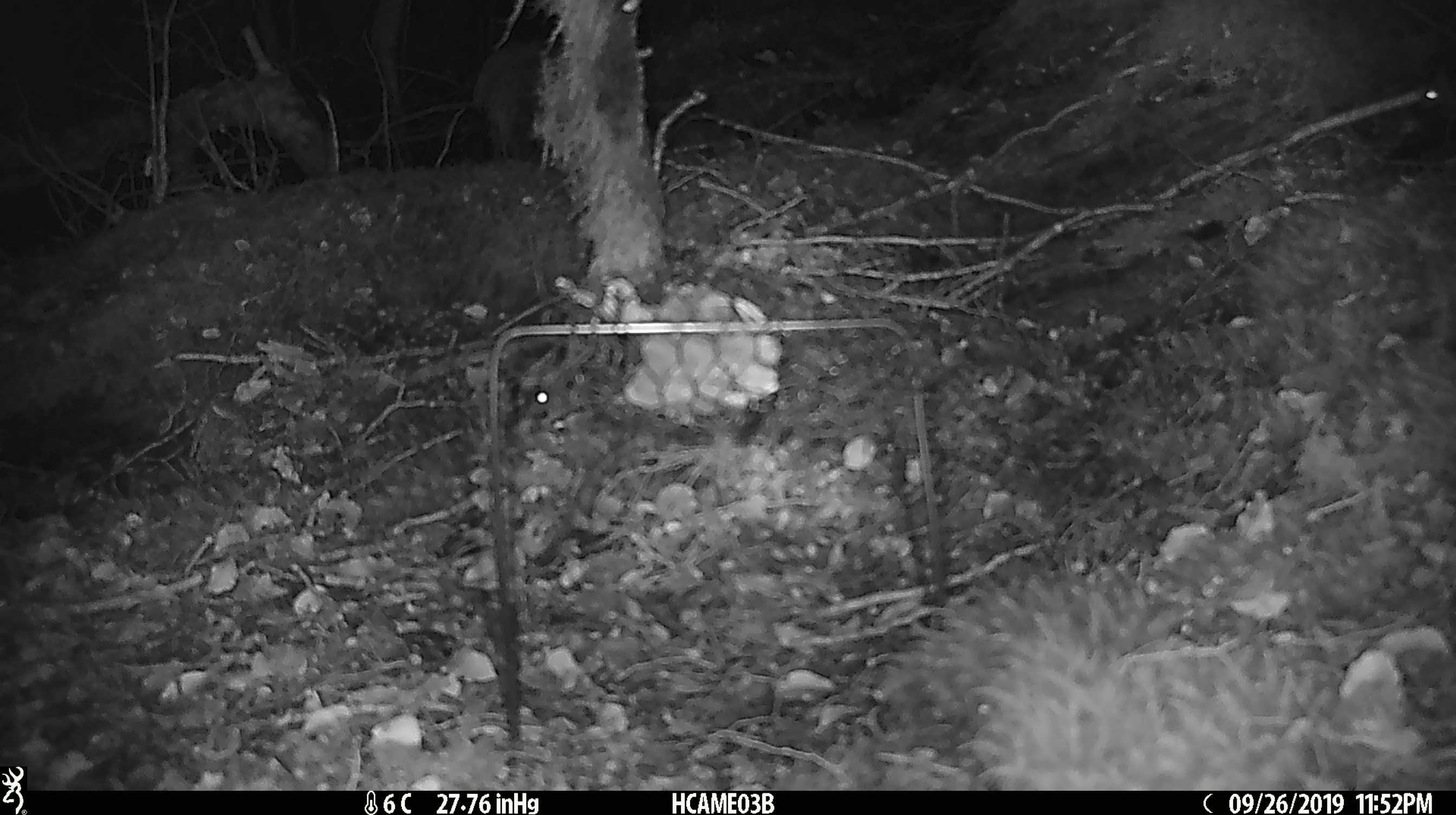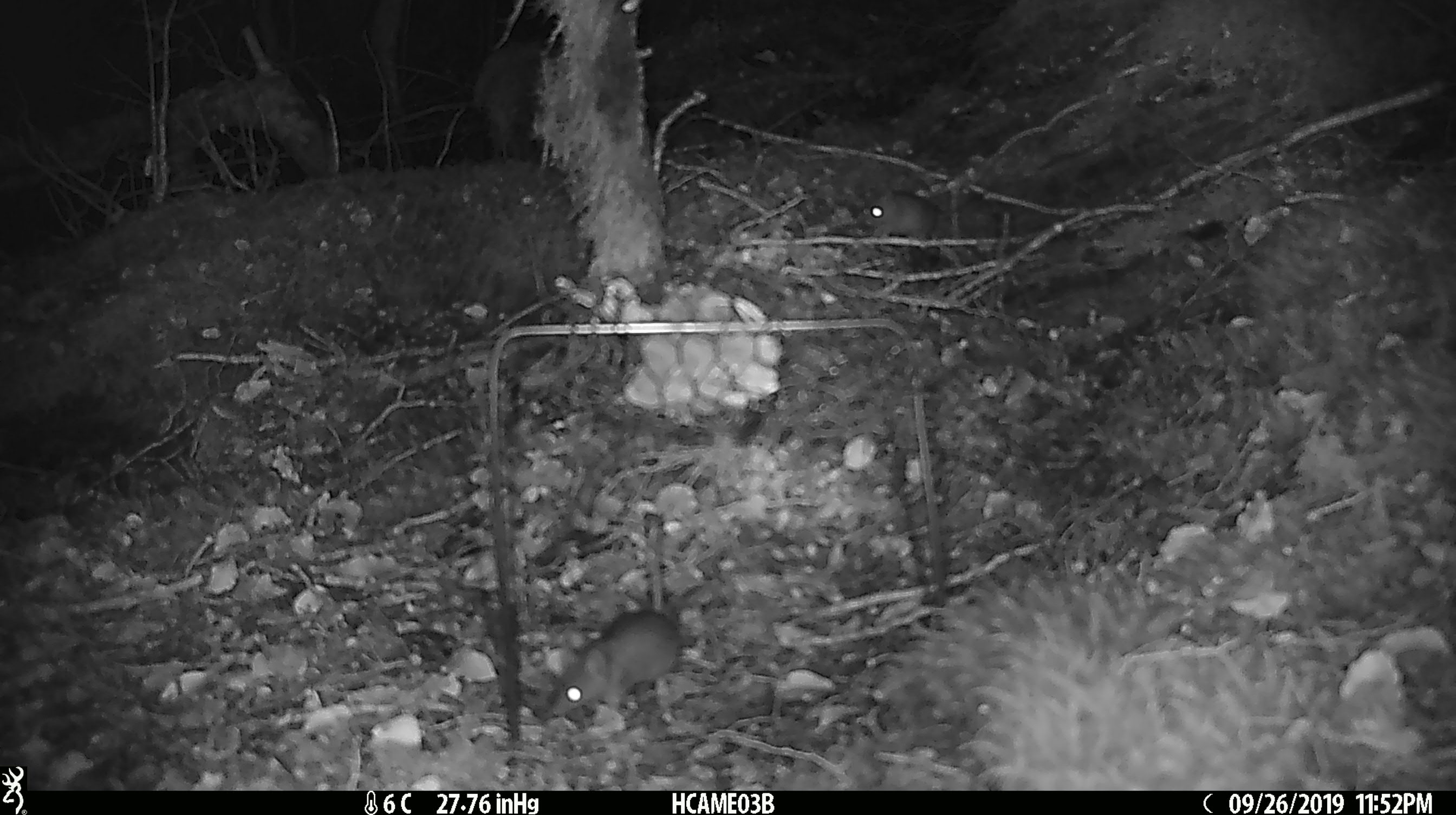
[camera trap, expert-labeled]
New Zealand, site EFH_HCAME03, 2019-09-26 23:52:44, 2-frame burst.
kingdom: Animalia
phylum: Chordata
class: Mammalia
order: Rodentia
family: Muridae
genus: Mus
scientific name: Mus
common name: mouse